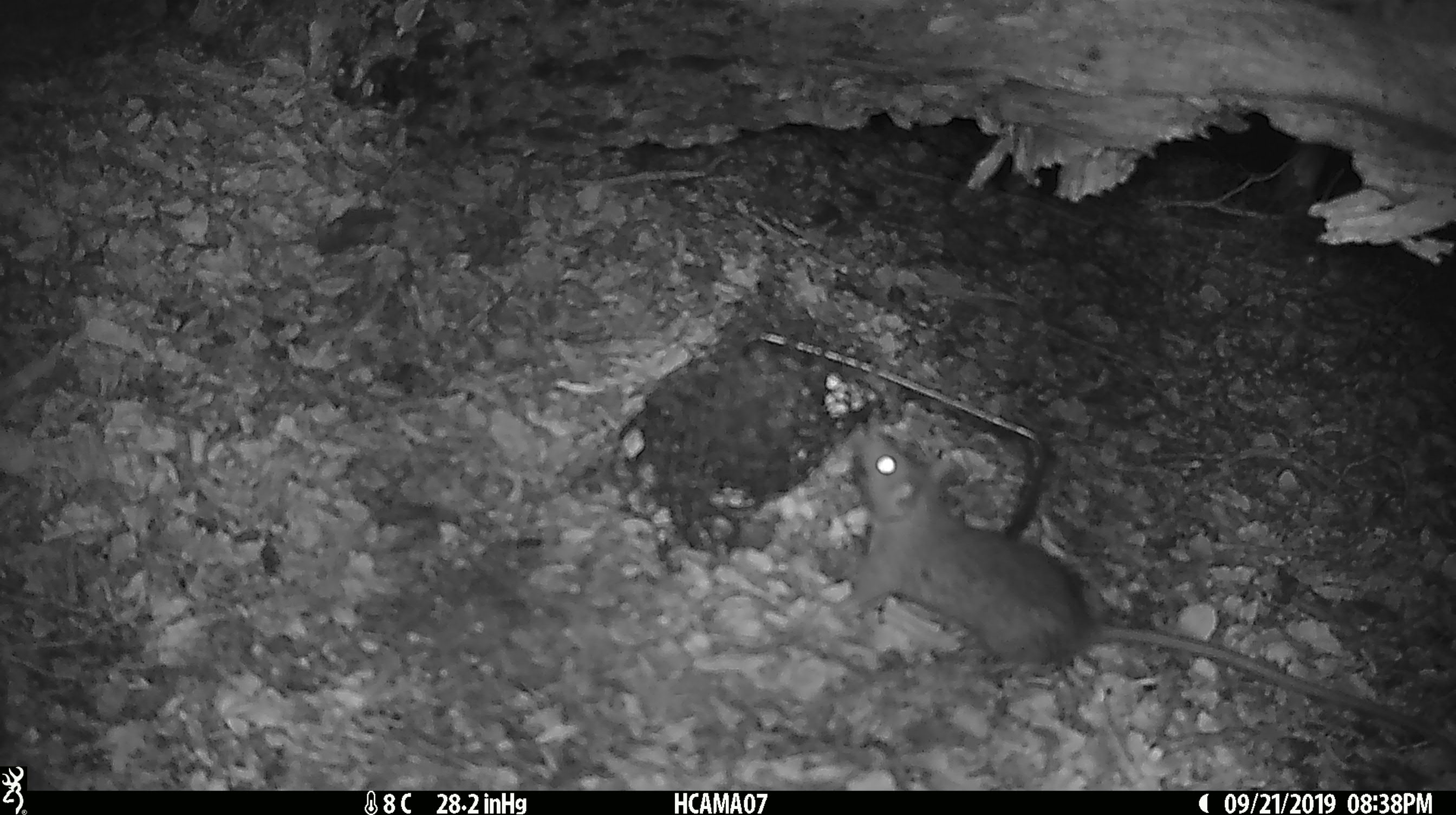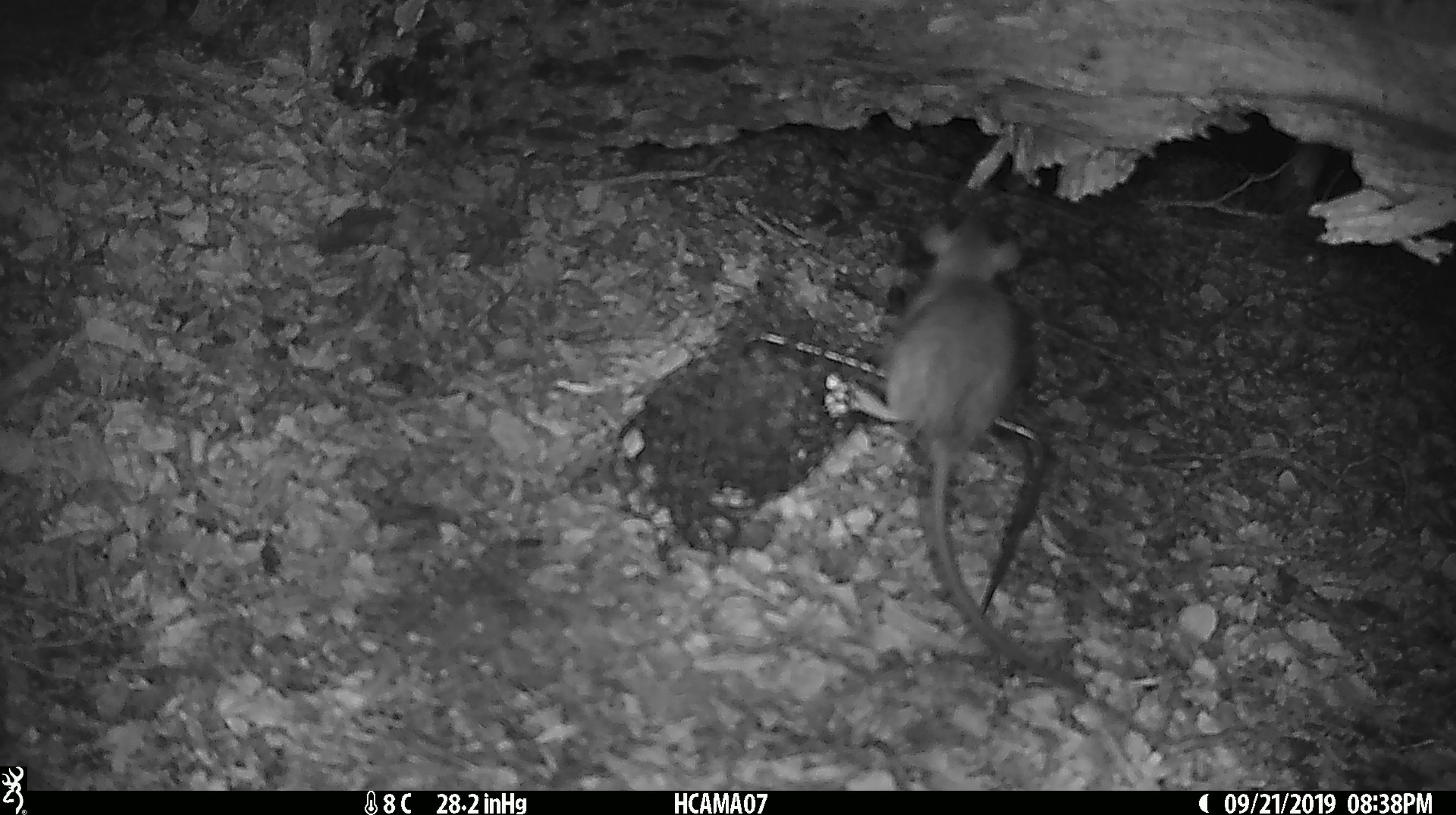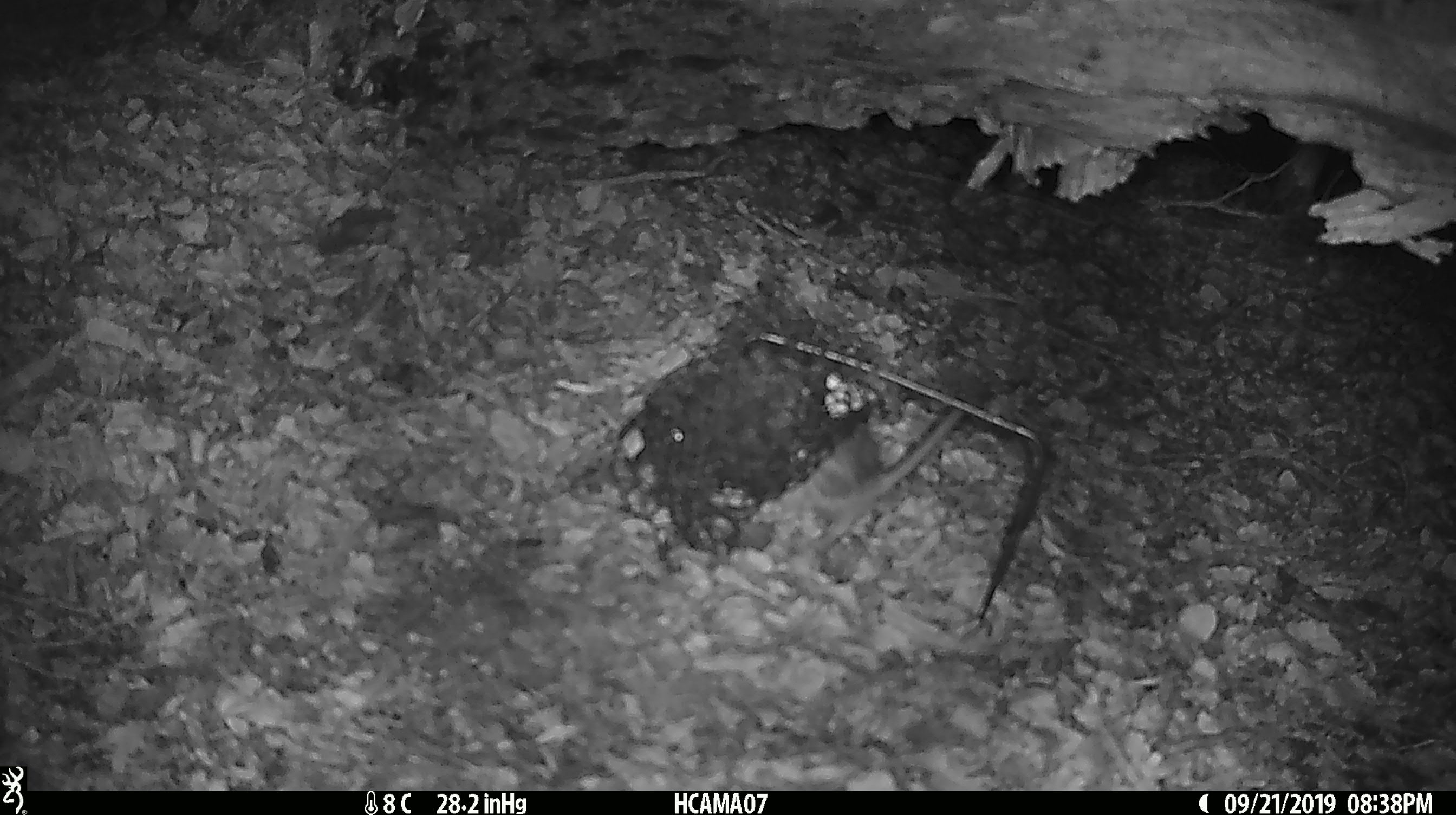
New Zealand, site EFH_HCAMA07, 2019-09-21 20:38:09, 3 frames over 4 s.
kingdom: Animalia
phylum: Chordata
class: Mammalia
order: Rodentia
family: Muridae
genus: Rattus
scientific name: Rattus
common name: rat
Rat (Rattus).